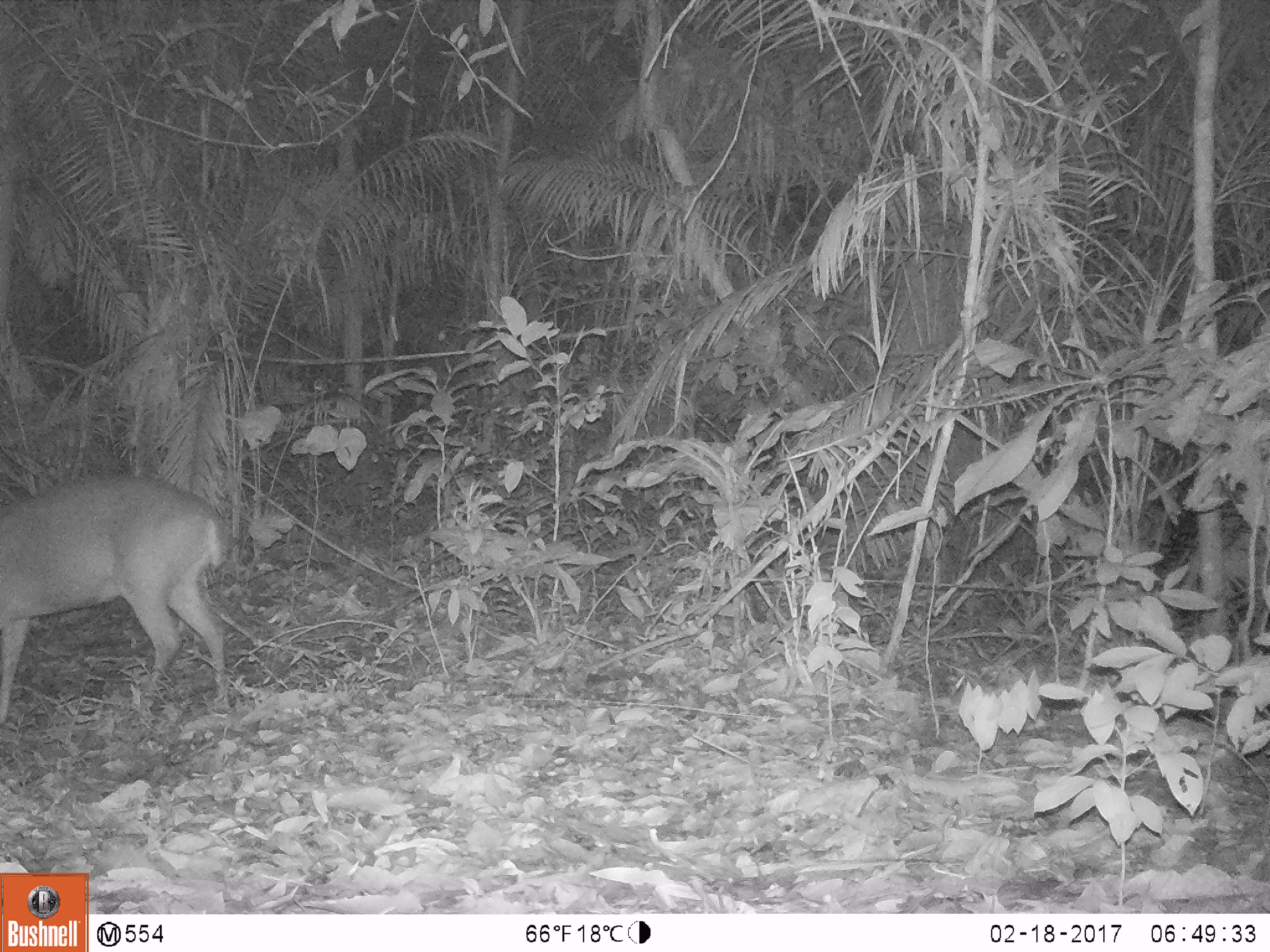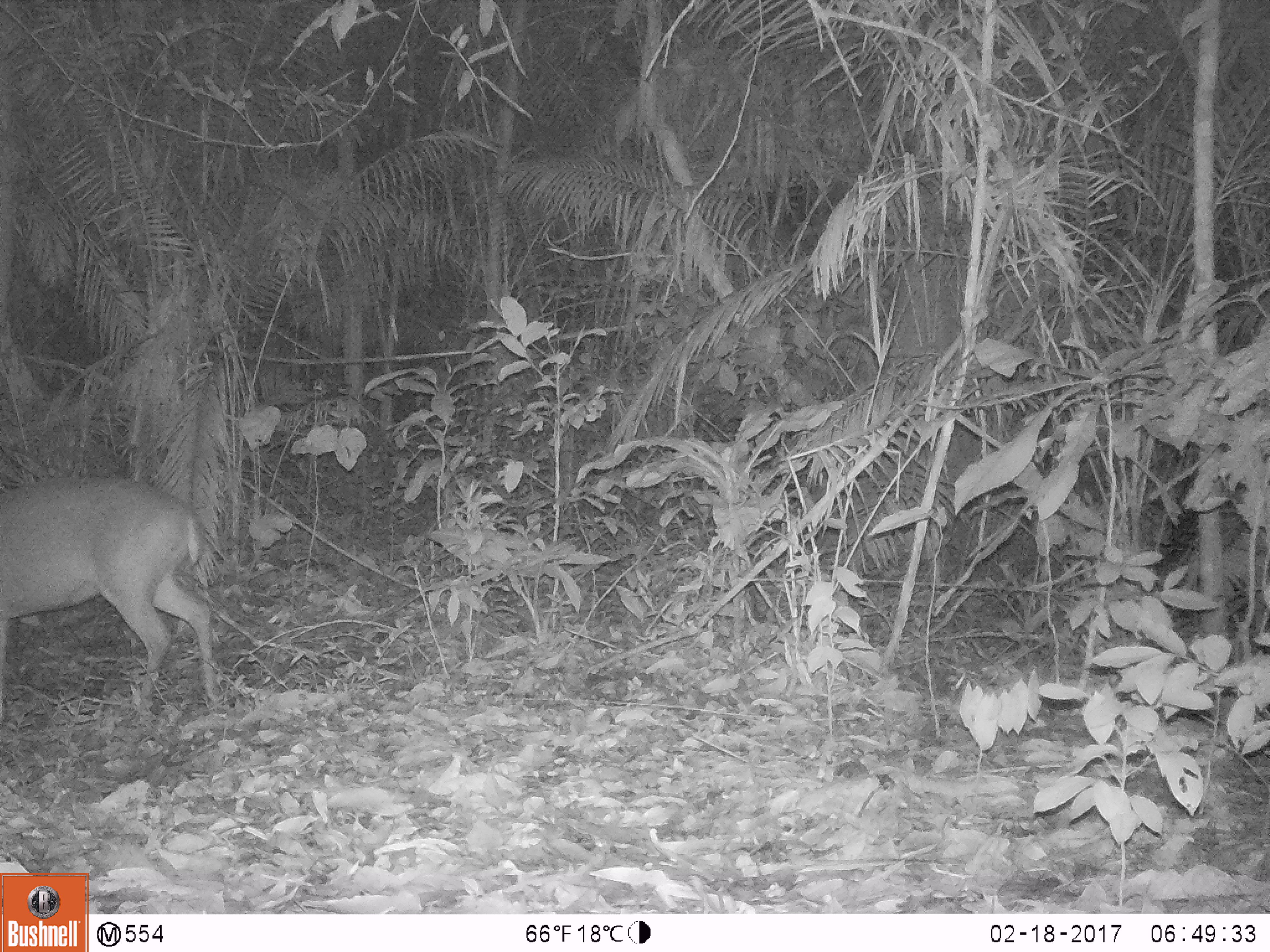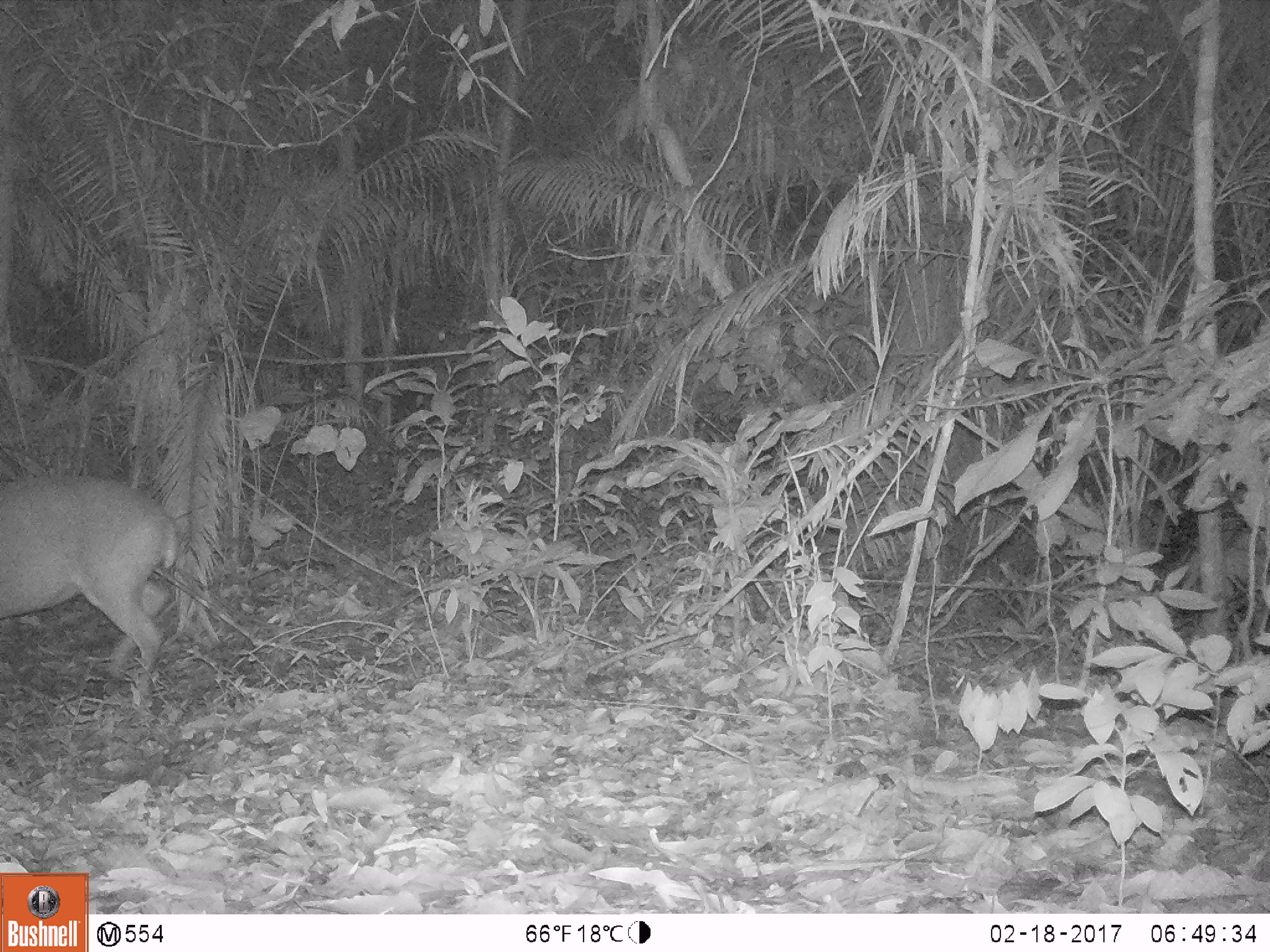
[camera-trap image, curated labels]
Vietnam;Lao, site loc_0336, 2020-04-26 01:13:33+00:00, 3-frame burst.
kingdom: Animalia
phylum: Chordata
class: Mammalia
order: Artiodactyla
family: Cervidae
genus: Muntiacus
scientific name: Muntiacus vuquangensis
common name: large-antlered muntjac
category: large antlered muntjac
Large antlered muntjac (large-antlered muntjac) (Muntiacus vuquangensis). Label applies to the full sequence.